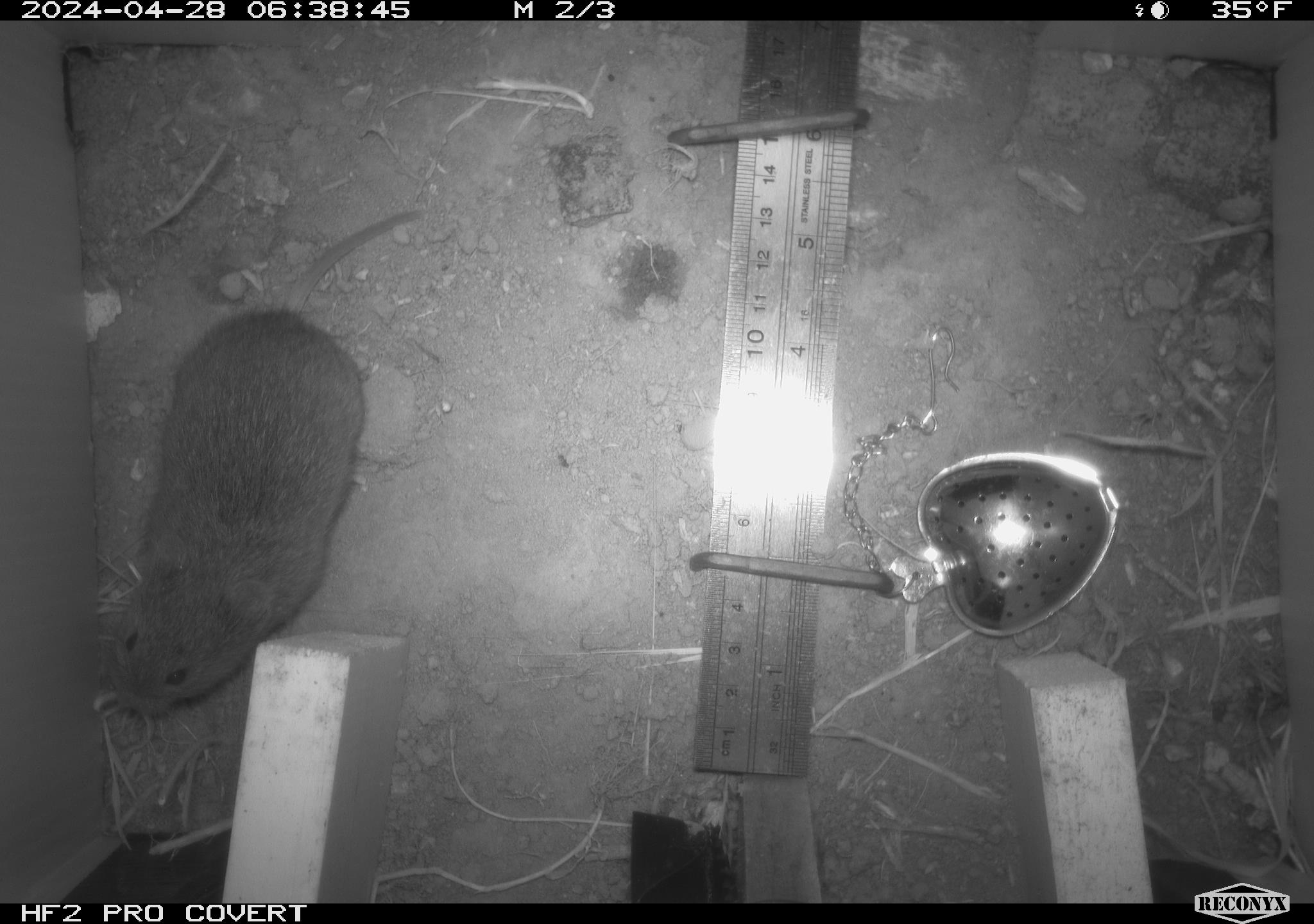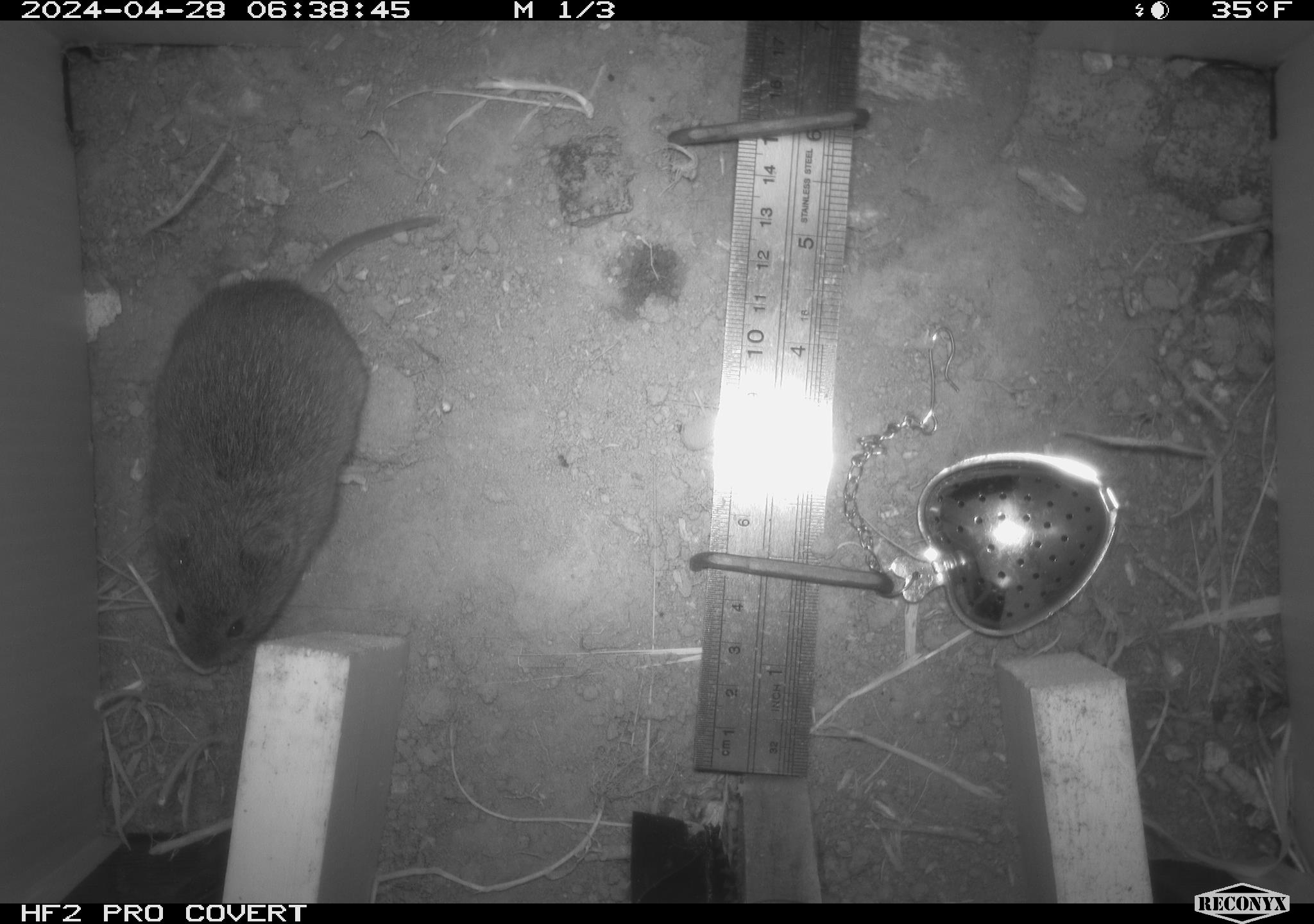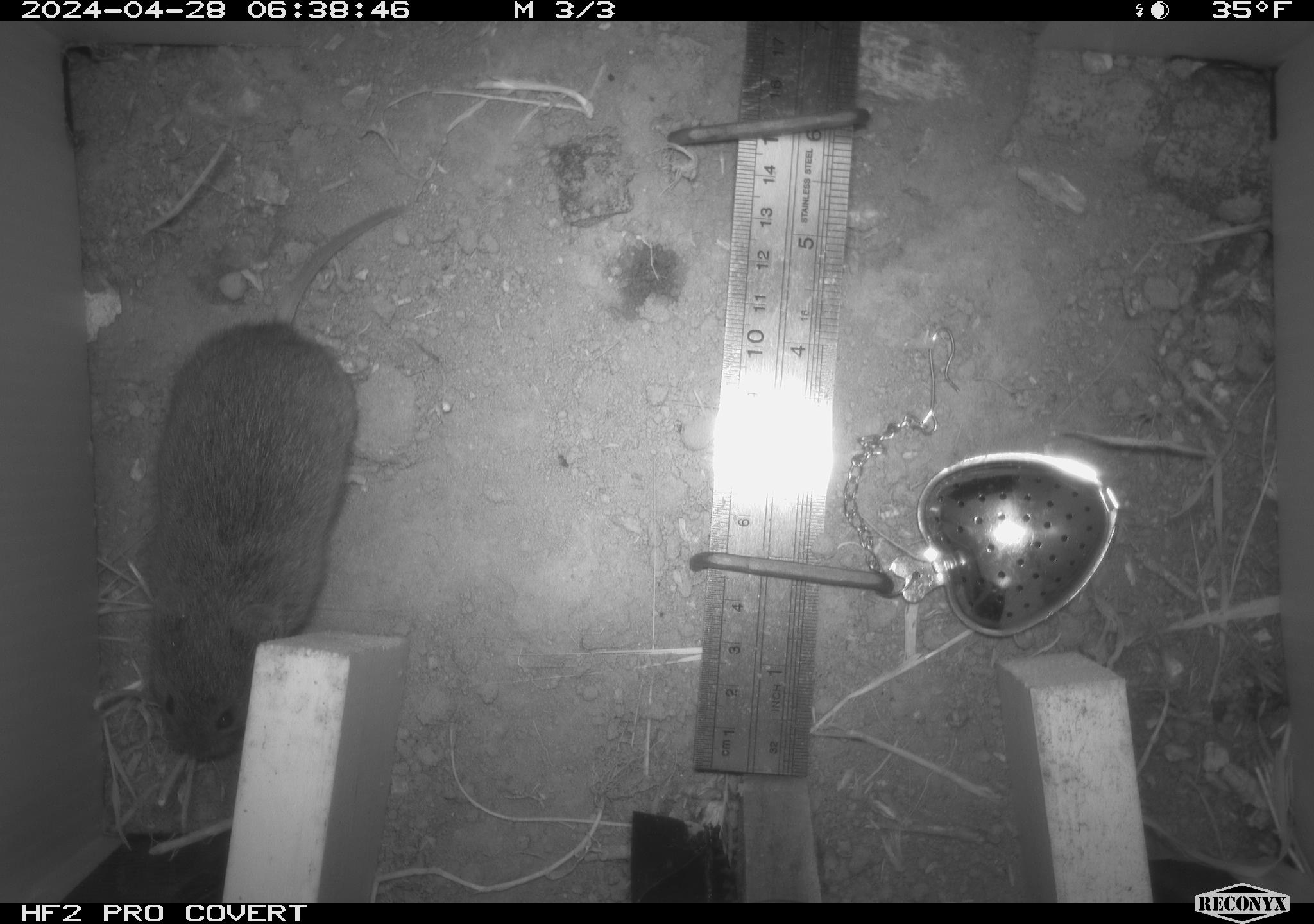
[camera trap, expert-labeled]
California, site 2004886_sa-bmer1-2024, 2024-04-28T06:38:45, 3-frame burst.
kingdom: Animalia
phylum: Chordata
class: Mammalia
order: Rodentia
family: Cricetidae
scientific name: Arvicolinae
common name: voles, lemmings, and muskrats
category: arvicolinae subfamily